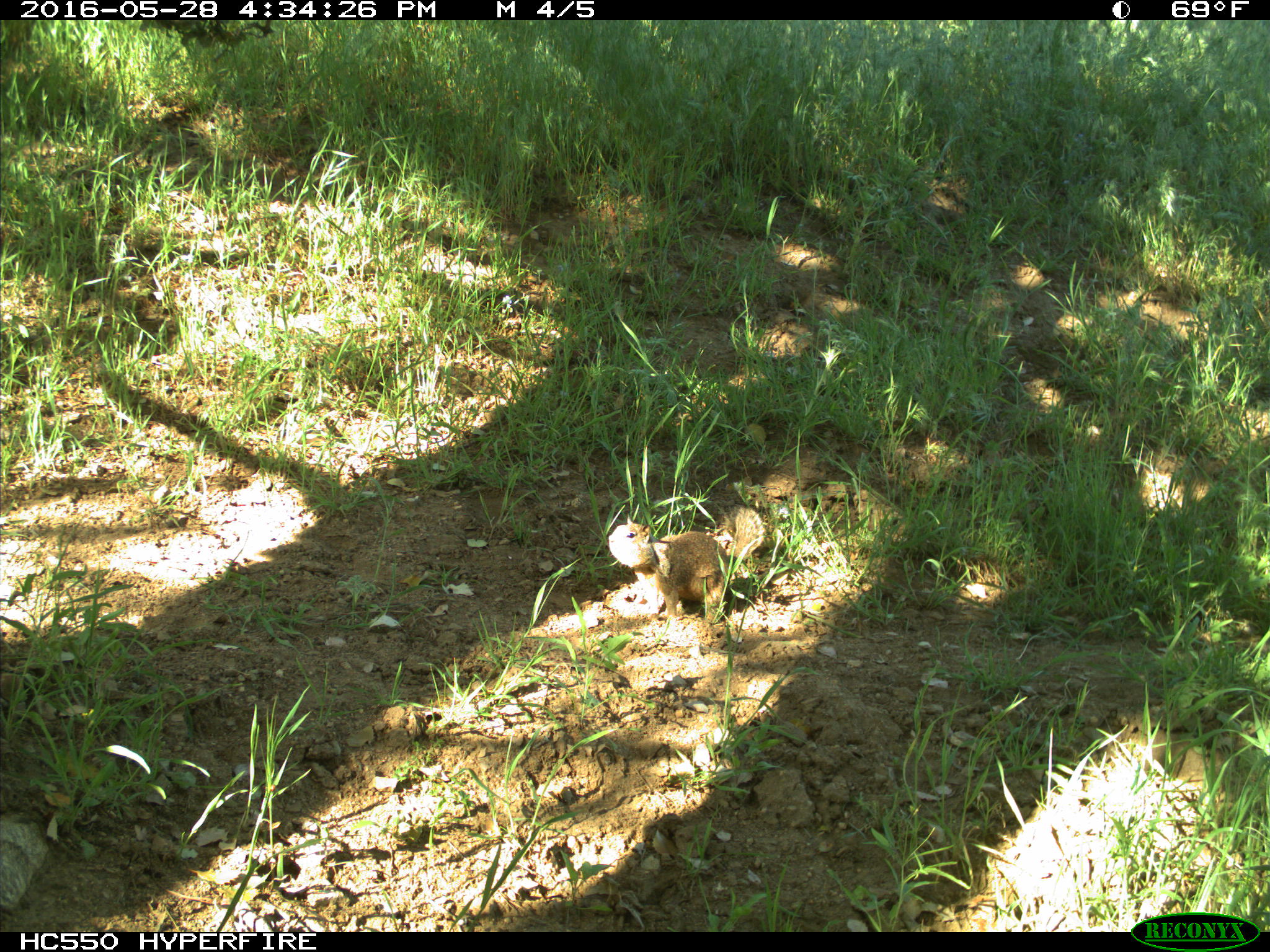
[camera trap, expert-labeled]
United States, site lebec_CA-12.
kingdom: Animalia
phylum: Chordata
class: Mammalia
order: Rodentia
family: Sciuridae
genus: Otospermophilus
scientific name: Otospermophilus beecheyi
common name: california ground squirrel